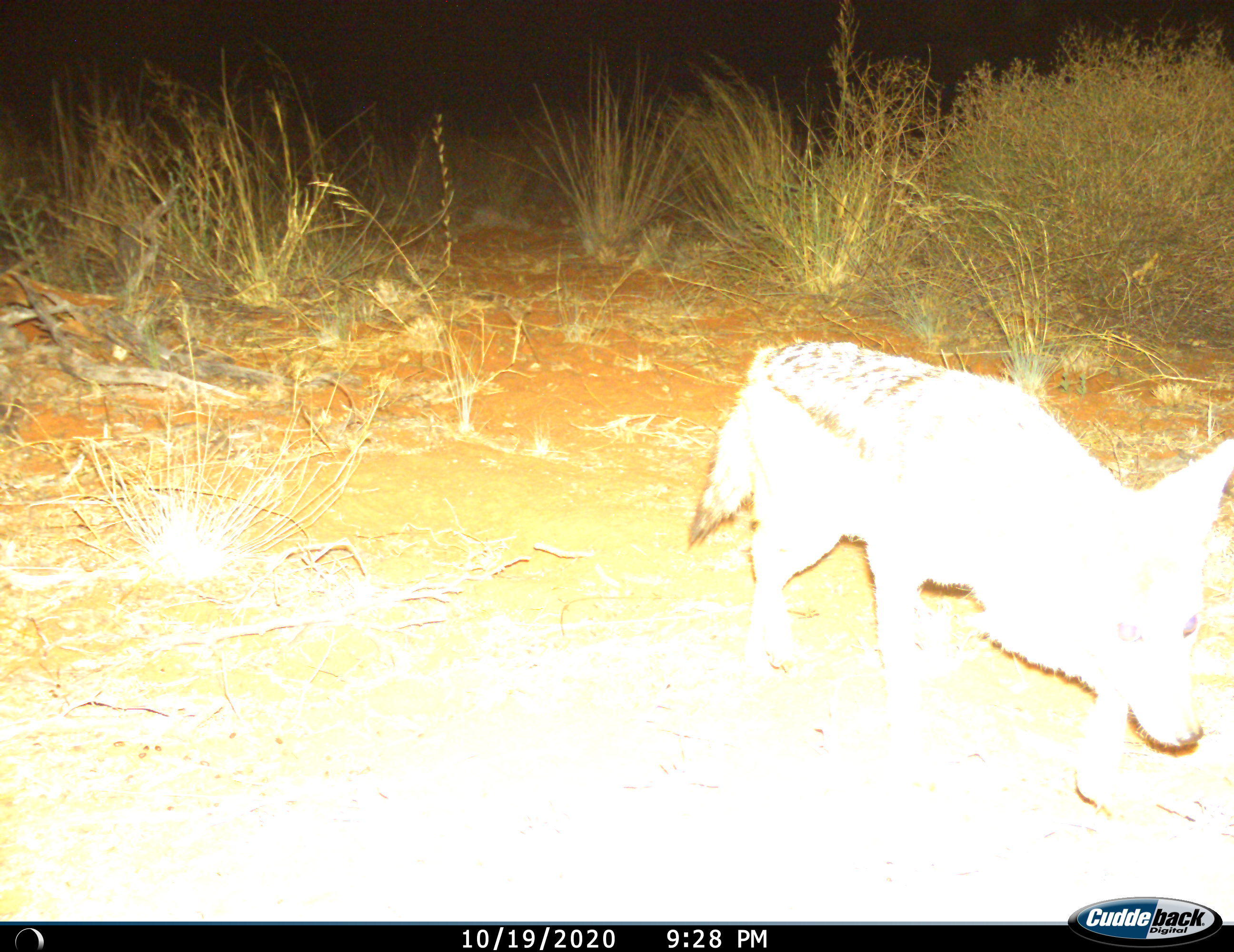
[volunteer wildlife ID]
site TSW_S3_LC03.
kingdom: Animalia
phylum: Chordata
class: Mammalia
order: Carnivora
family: Canidae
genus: Lupulella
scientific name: Lupulella mesomelas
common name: black-backed jackal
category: jackalblackbacked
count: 1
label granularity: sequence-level